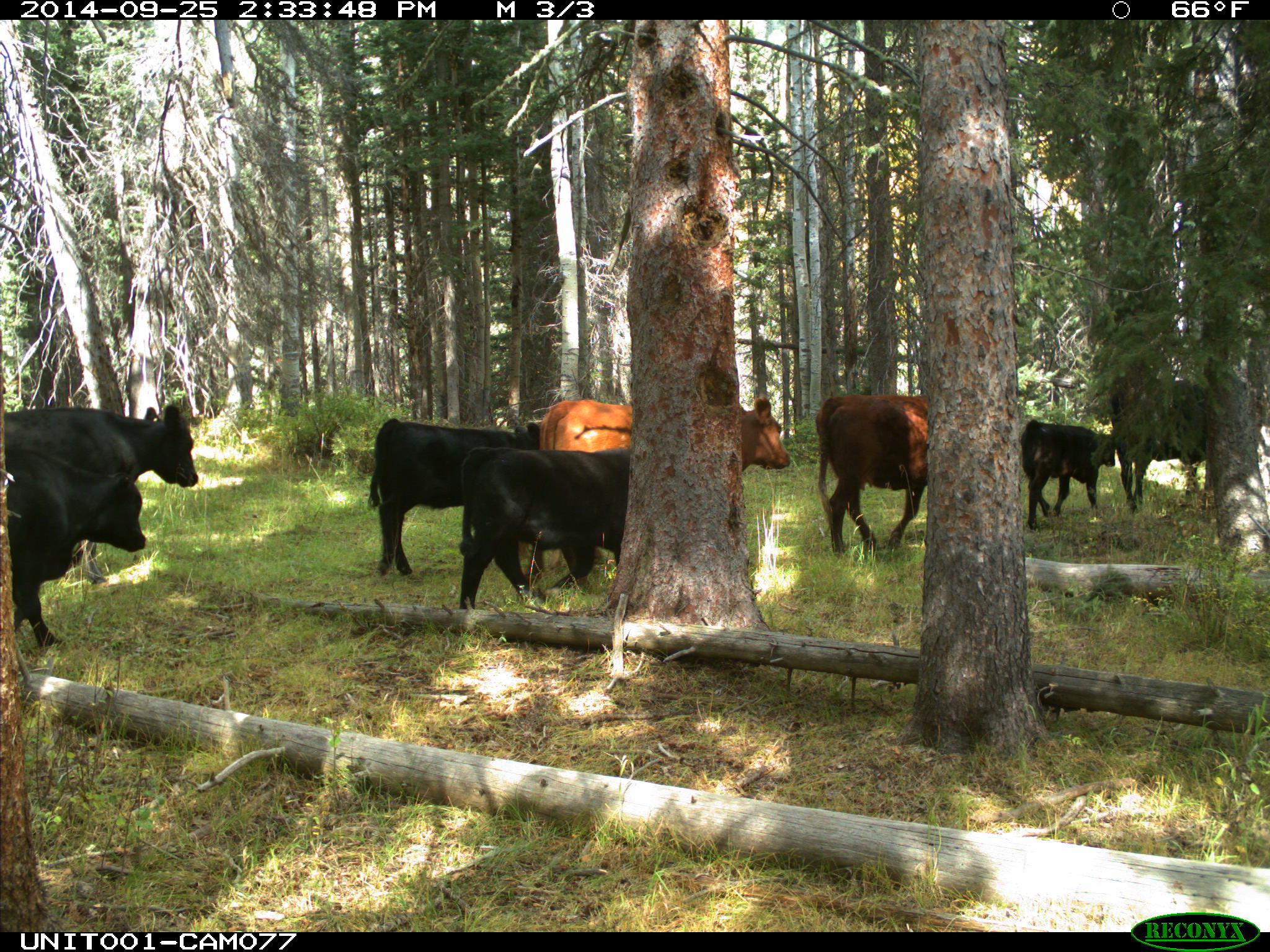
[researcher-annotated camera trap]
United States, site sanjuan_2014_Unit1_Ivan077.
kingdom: Animalia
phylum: Chordata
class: Mammalia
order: Artiodactyla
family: Bovidae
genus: Bos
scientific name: Bos taurus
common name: domestic cow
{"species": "Bos taurus (domestic cow)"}